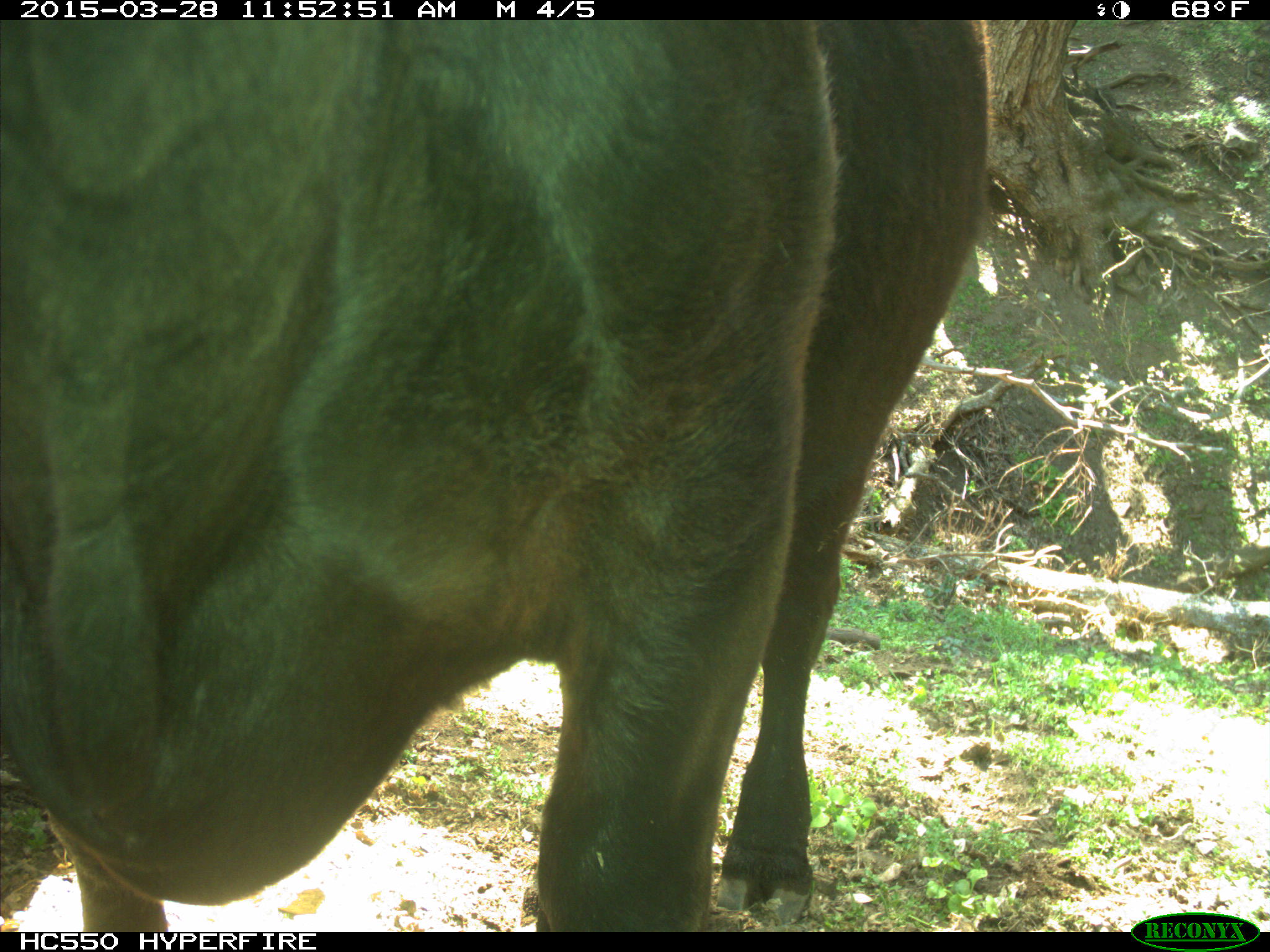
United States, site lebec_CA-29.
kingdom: Animalia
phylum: Chordata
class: Mammalia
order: Artiodactyla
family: Bovidae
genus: Bos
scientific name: Bos taurus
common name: domestic cow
Bos taurus (domestic cow).